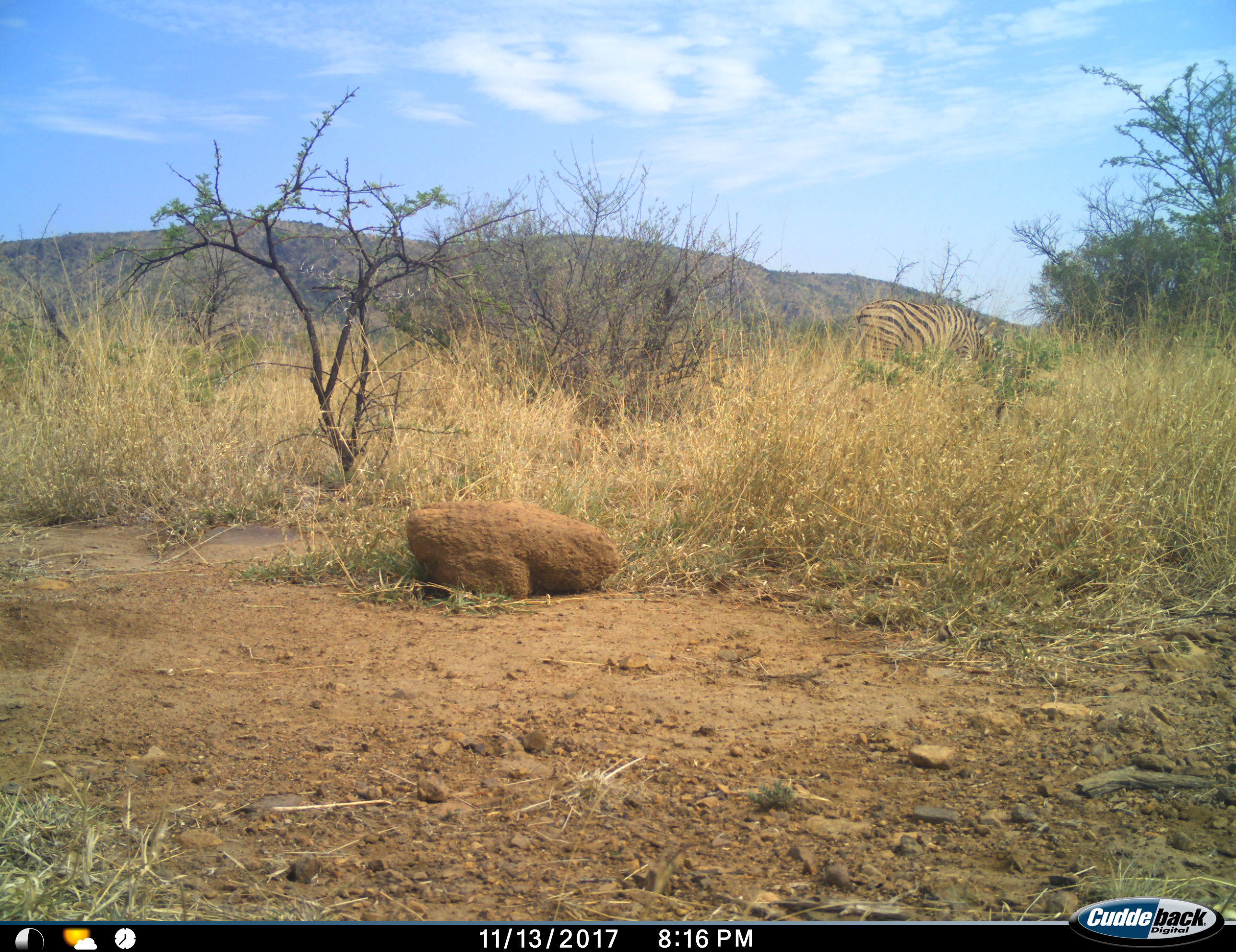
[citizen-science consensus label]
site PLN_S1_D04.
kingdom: Animalia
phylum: Chordata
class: Mammalia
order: Perissodactyla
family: Equidae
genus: Equus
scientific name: Equus quagga burchellii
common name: burchell's zebra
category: zebraburchells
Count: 1.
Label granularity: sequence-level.